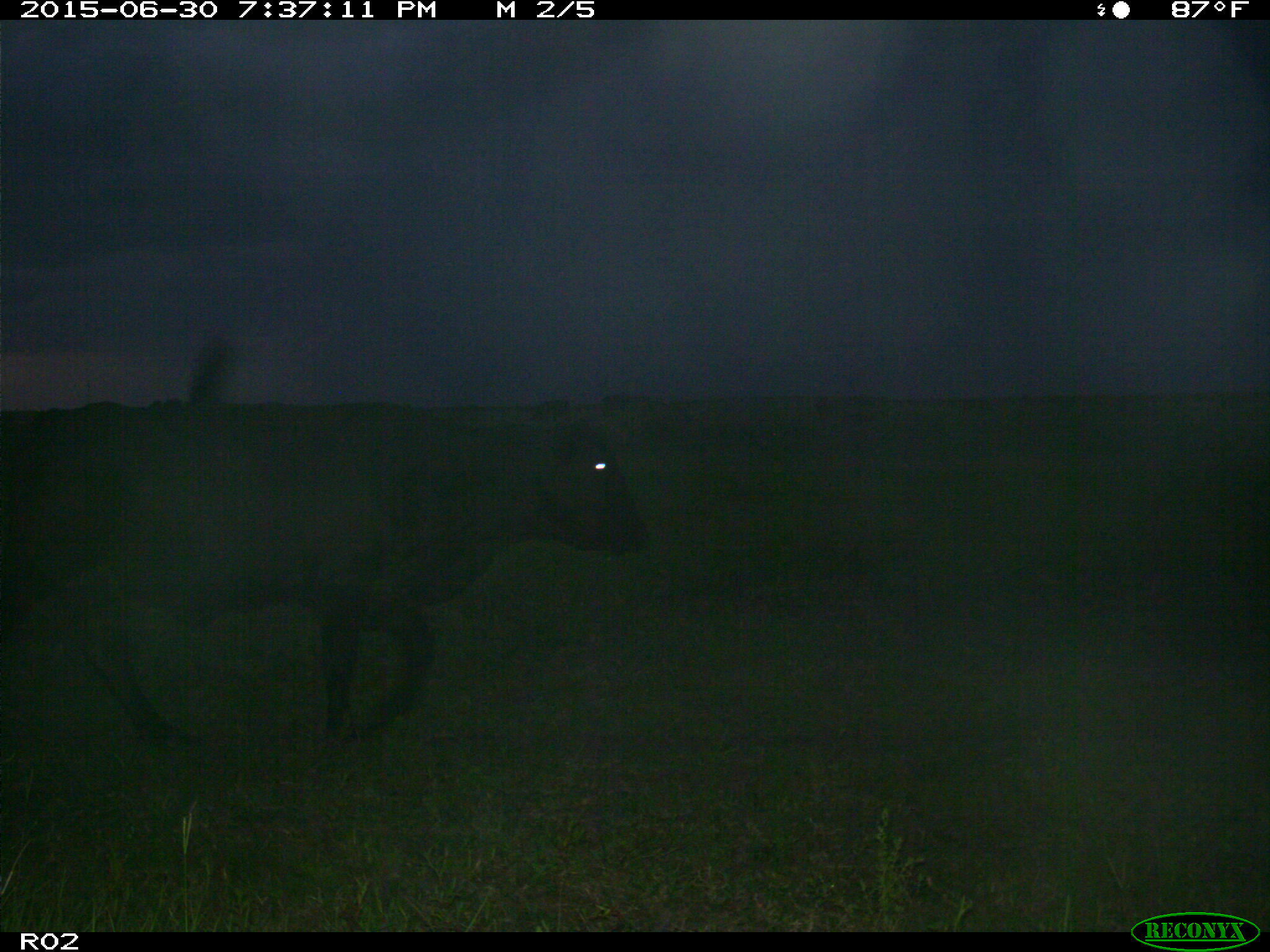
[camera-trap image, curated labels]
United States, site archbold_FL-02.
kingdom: Animalia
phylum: Chordata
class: Mammalia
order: Artiodactyla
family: Bovidae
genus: Bos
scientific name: Bos taurus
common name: domestic cow